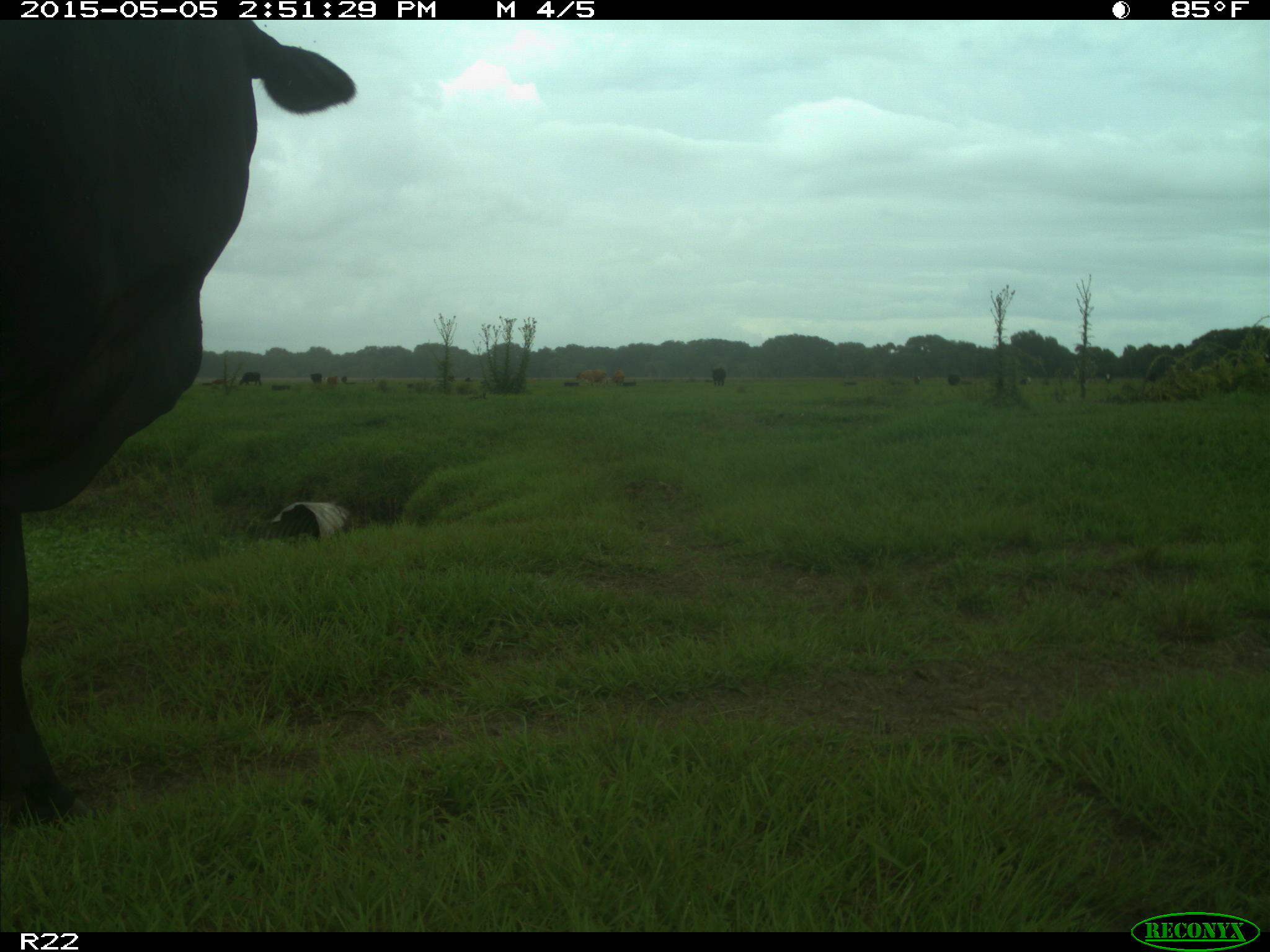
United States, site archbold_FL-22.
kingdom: Animalia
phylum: Chordata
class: Mammalia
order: Artiodactyla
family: Bovidae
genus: Bos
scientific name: Bos taurus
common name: domestic cow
Bos taurus (domestic cow).